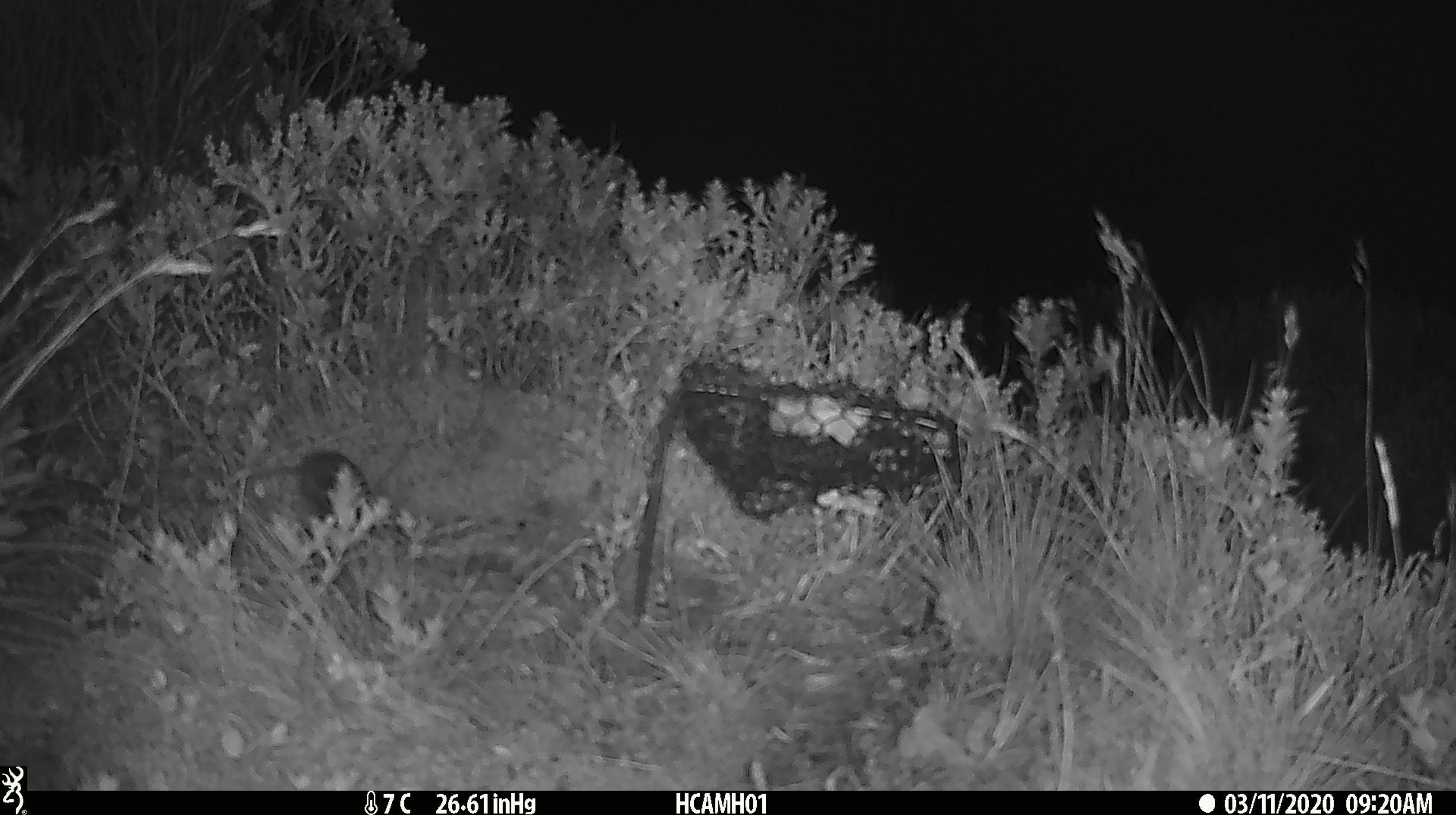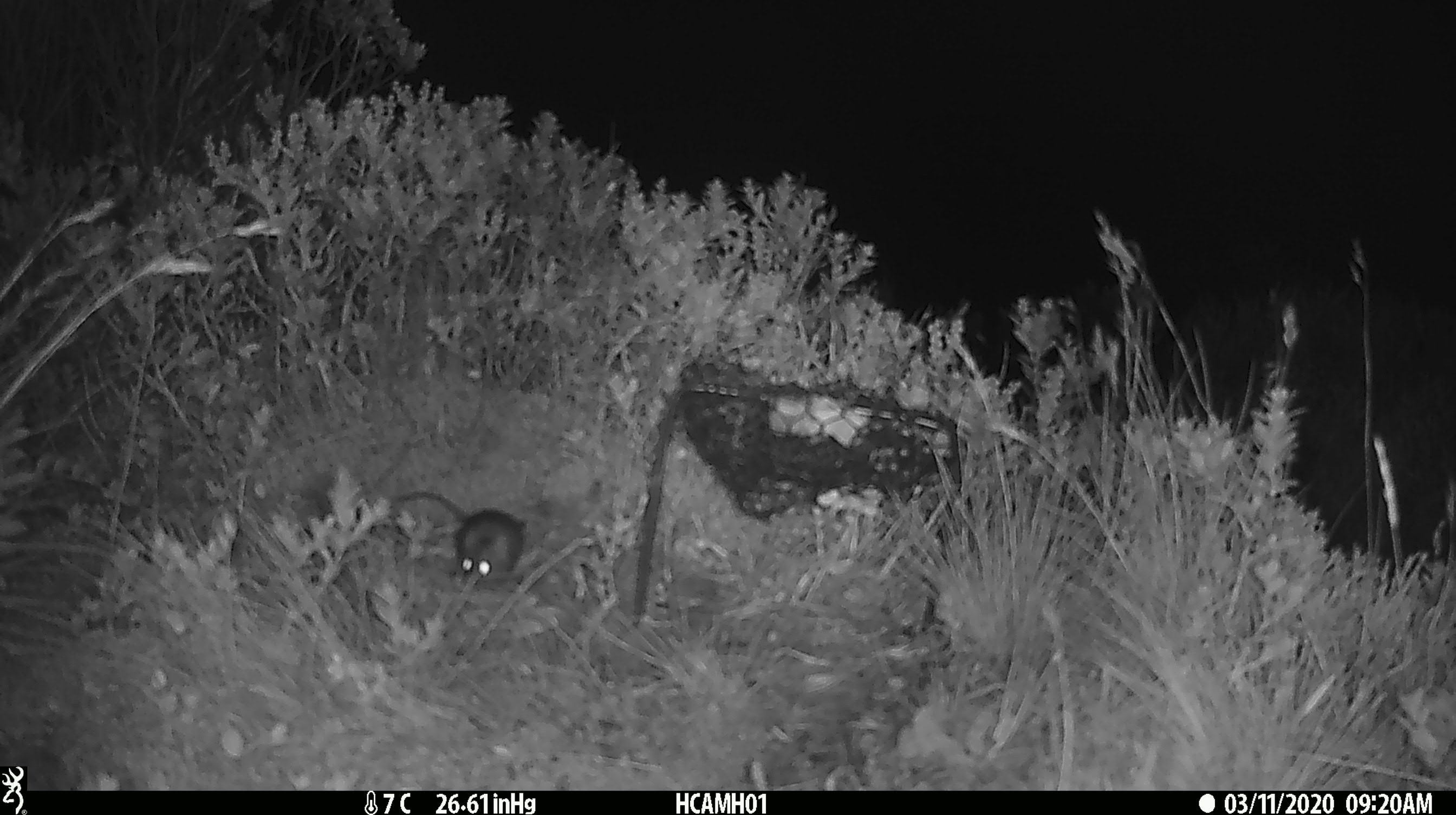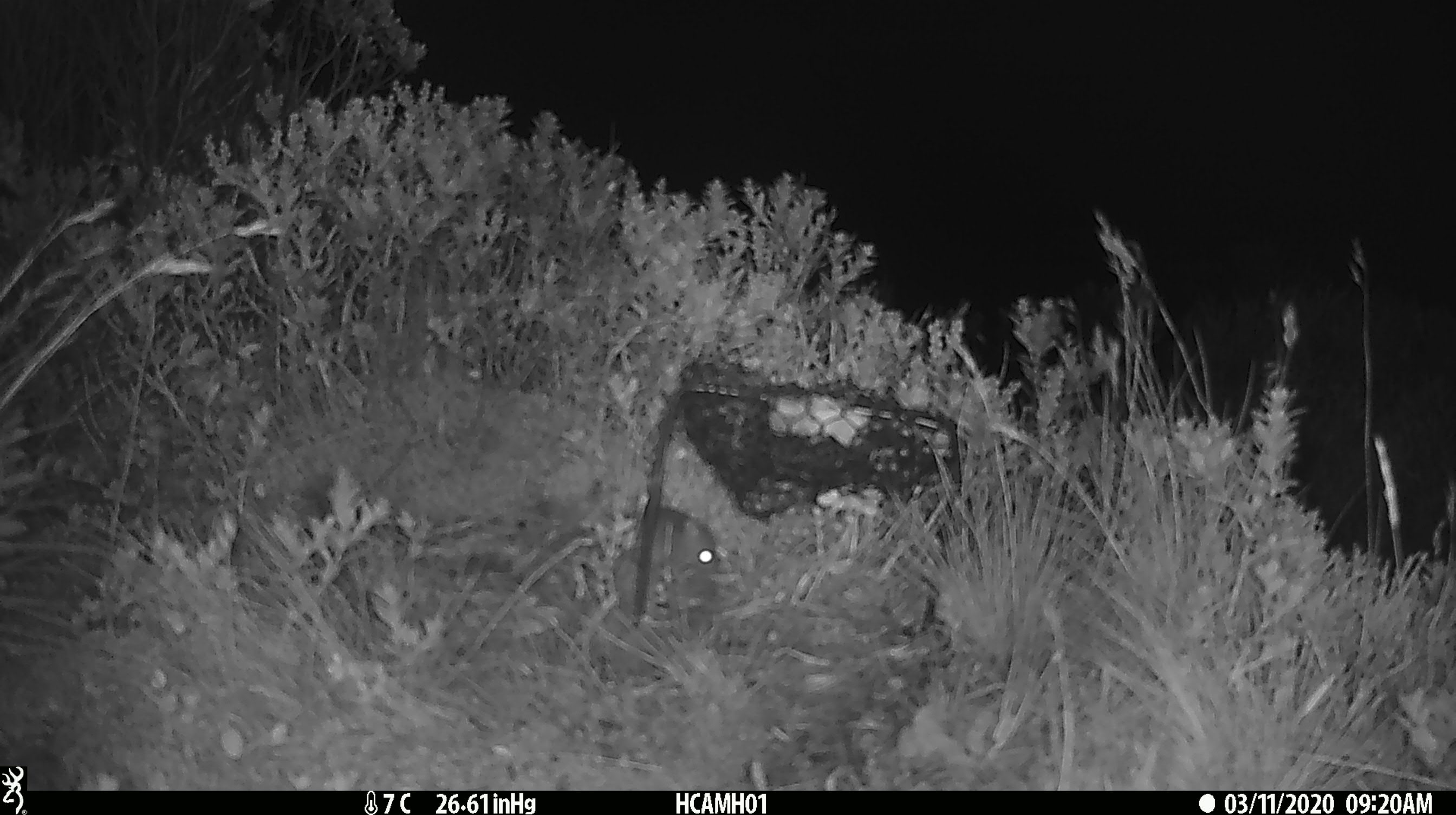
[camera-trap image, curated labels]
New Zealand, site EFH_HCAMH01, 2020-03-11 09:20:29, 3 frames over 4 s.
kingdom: Animalia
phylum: Chordata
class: Mammalia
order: Rodentia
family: Muridae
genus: Mus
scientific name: Mus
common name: mouse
Mouse (Mus).